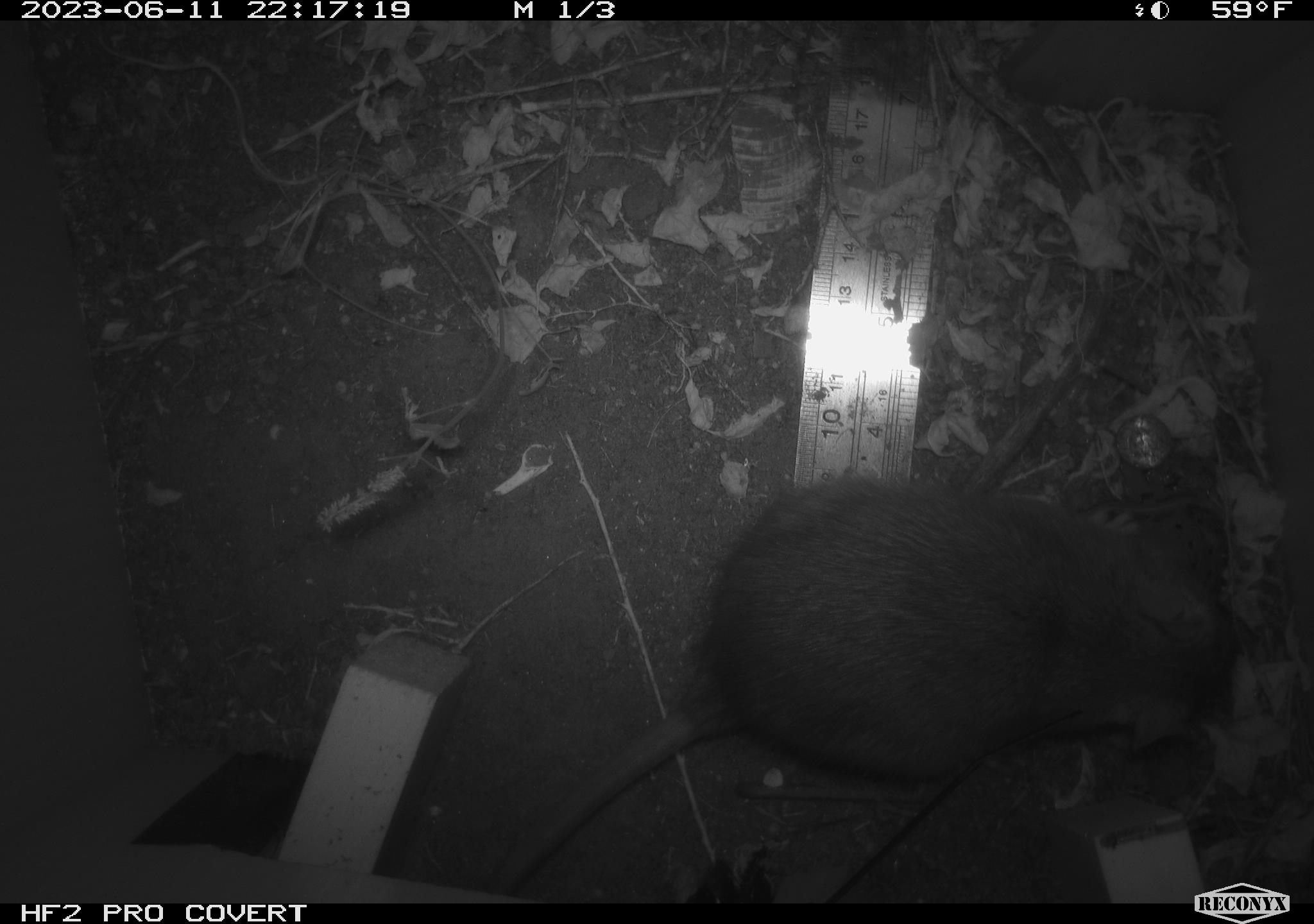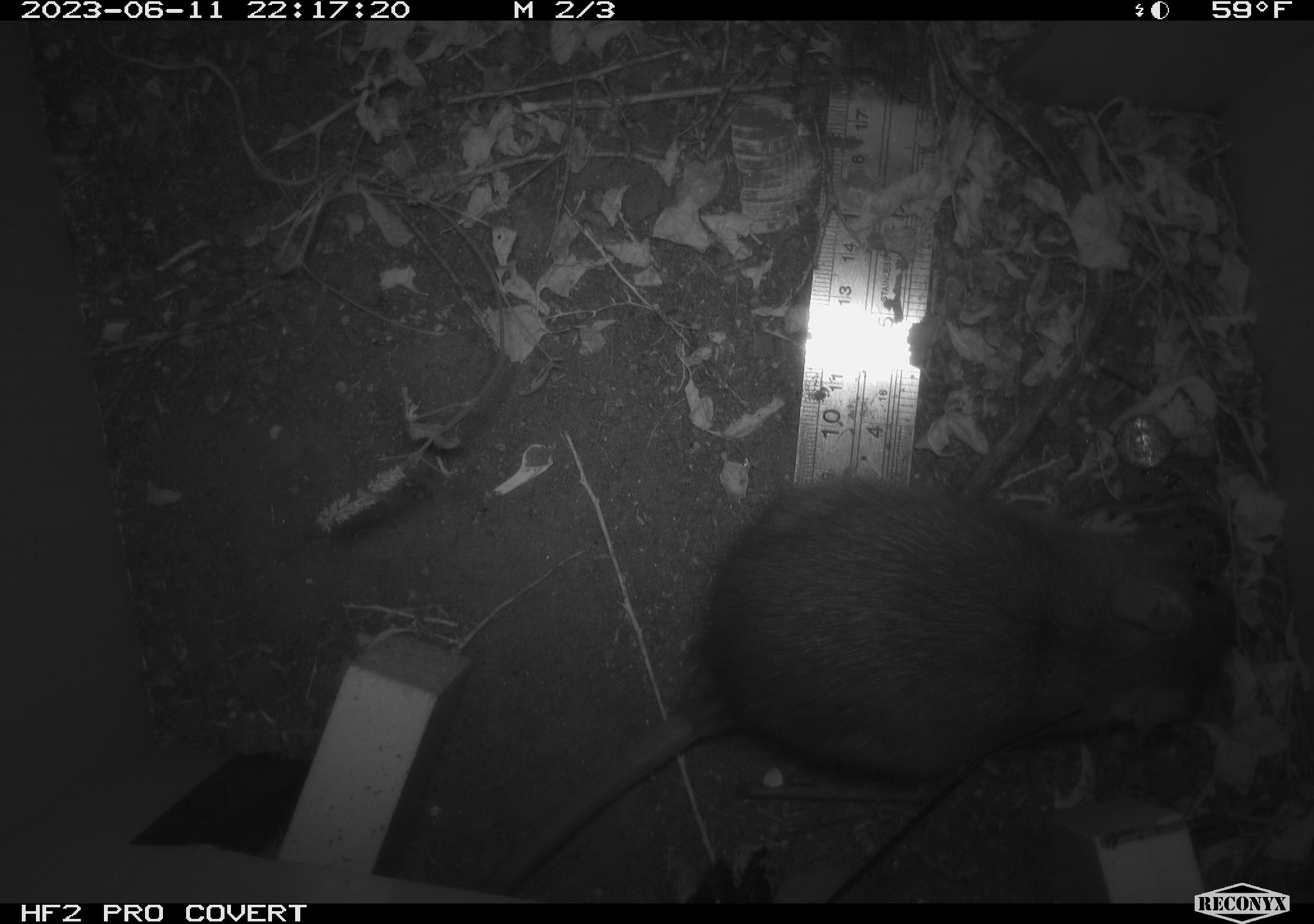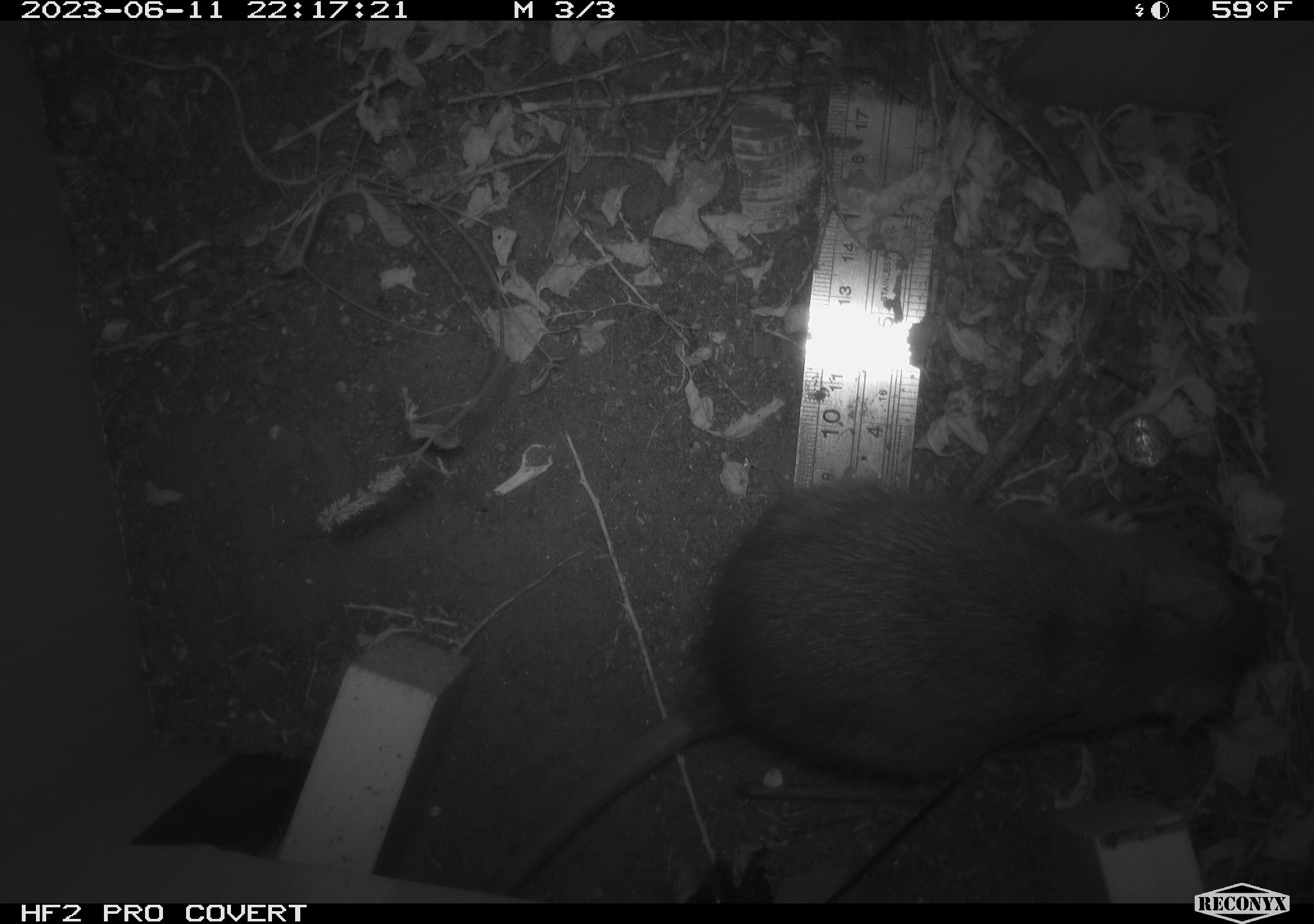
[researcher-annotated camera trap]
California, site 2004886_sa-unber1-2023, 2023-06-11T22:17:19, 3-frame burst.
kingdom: Animalia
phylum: Chordata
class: Mammalia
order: Rodentia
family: Muridae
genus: Rattus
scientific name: Rattus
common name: rat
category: rattus species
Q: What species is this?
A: Rattus species (rat) (Rattus).